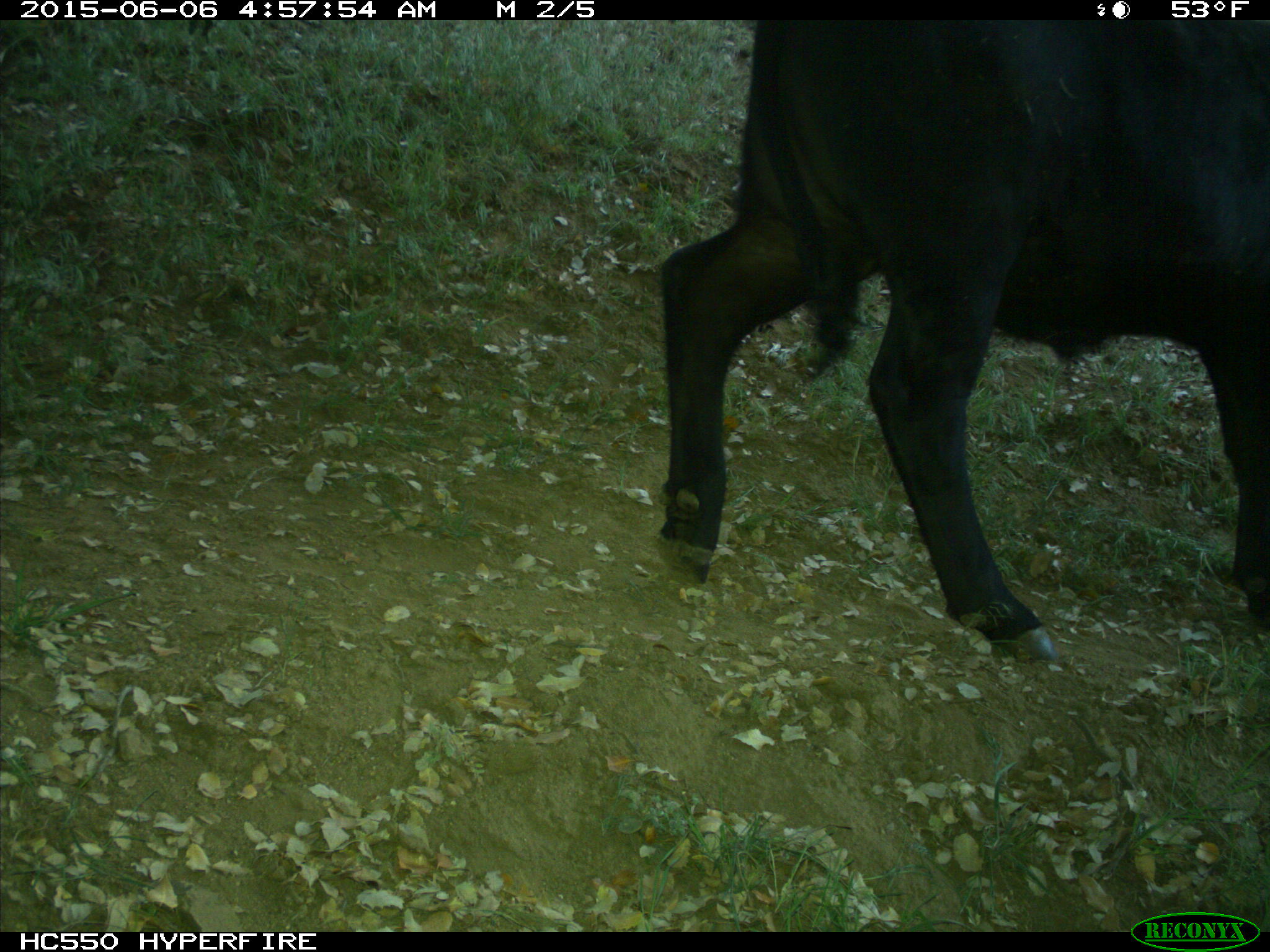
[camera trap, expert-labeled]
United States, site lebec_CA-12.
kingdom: Animalia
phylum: Chordata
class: Mammalia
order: Artiodactyla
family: Bovidae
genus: Bos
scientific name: Bos taurus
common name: domestic cow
Bos taurus (domestic cow).